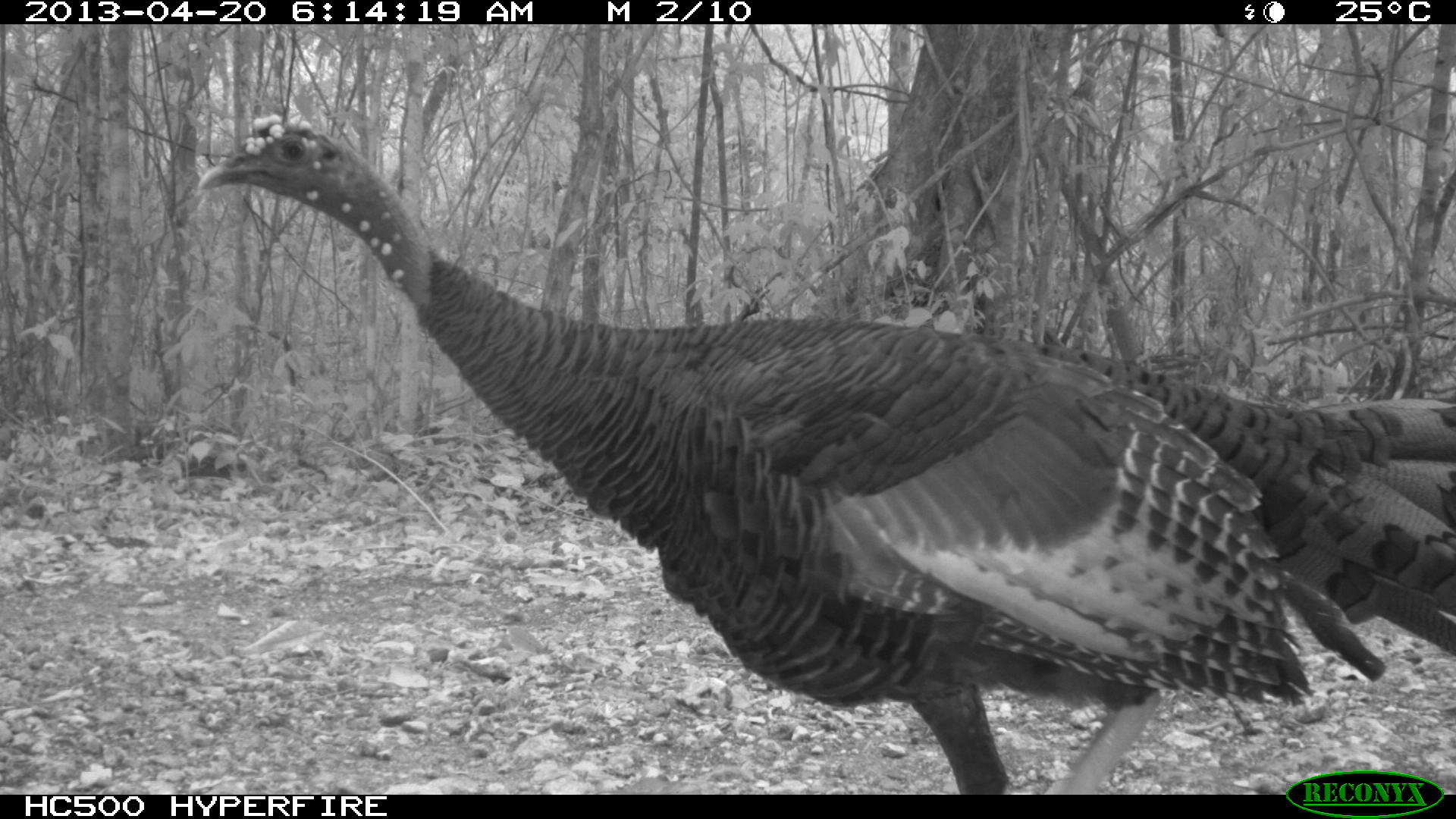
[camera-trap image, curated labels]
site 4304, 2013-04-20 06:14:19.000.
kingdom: Animalia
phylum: Chordata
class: Aves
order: Galliformes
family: Phasianidae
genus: Meleagris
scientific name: Meleagris ocellata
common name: ocellated turkey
Meleagris ocellata (ocellated turkey), count 1.